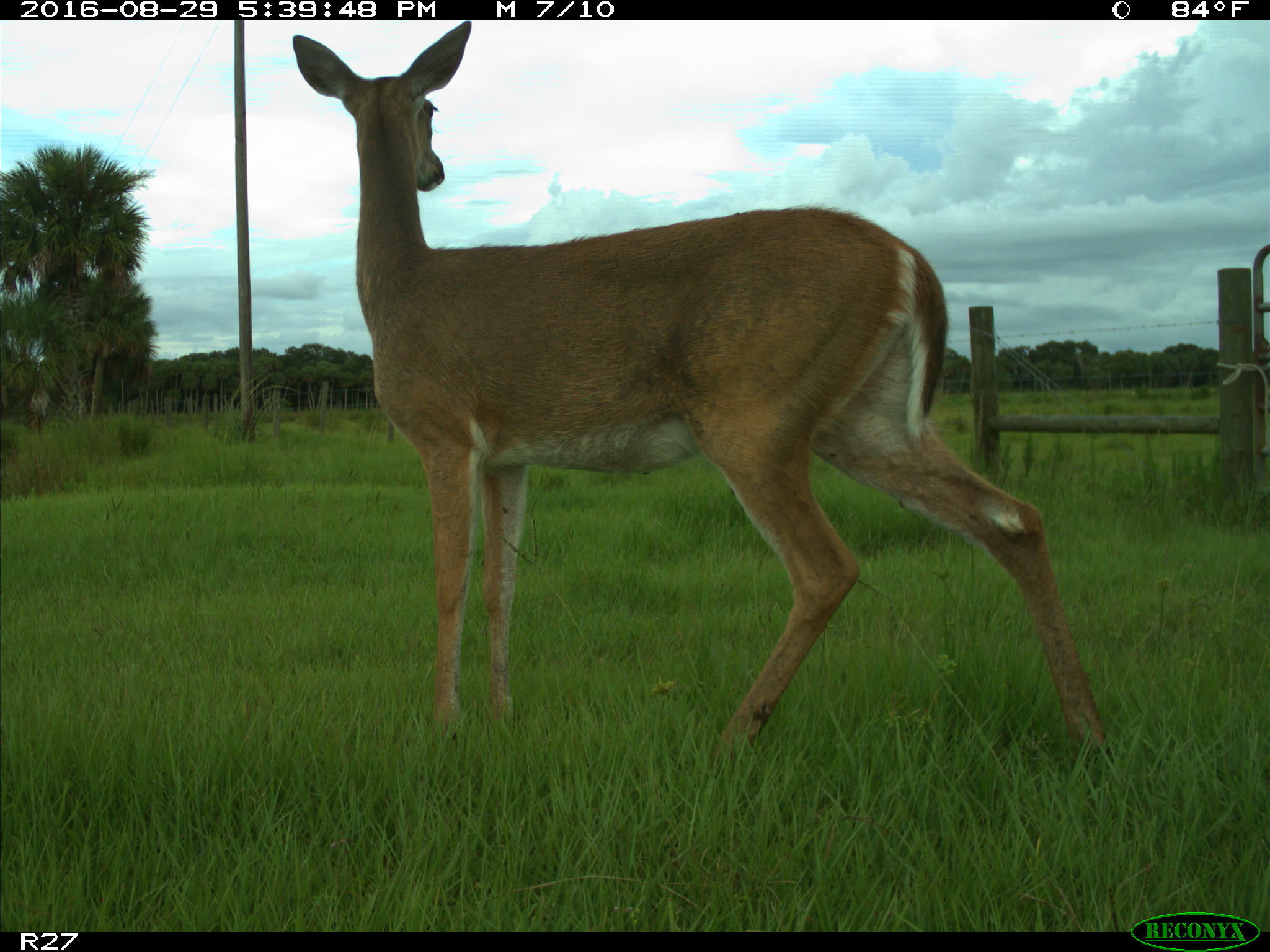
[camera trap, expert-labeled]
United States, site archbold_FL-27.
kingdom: Animalia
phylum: Chordata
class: Mammalia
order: Artiodactyla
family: Cervidae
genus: Odocoileus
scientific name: Odocoileus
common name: deer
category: unidentified deer